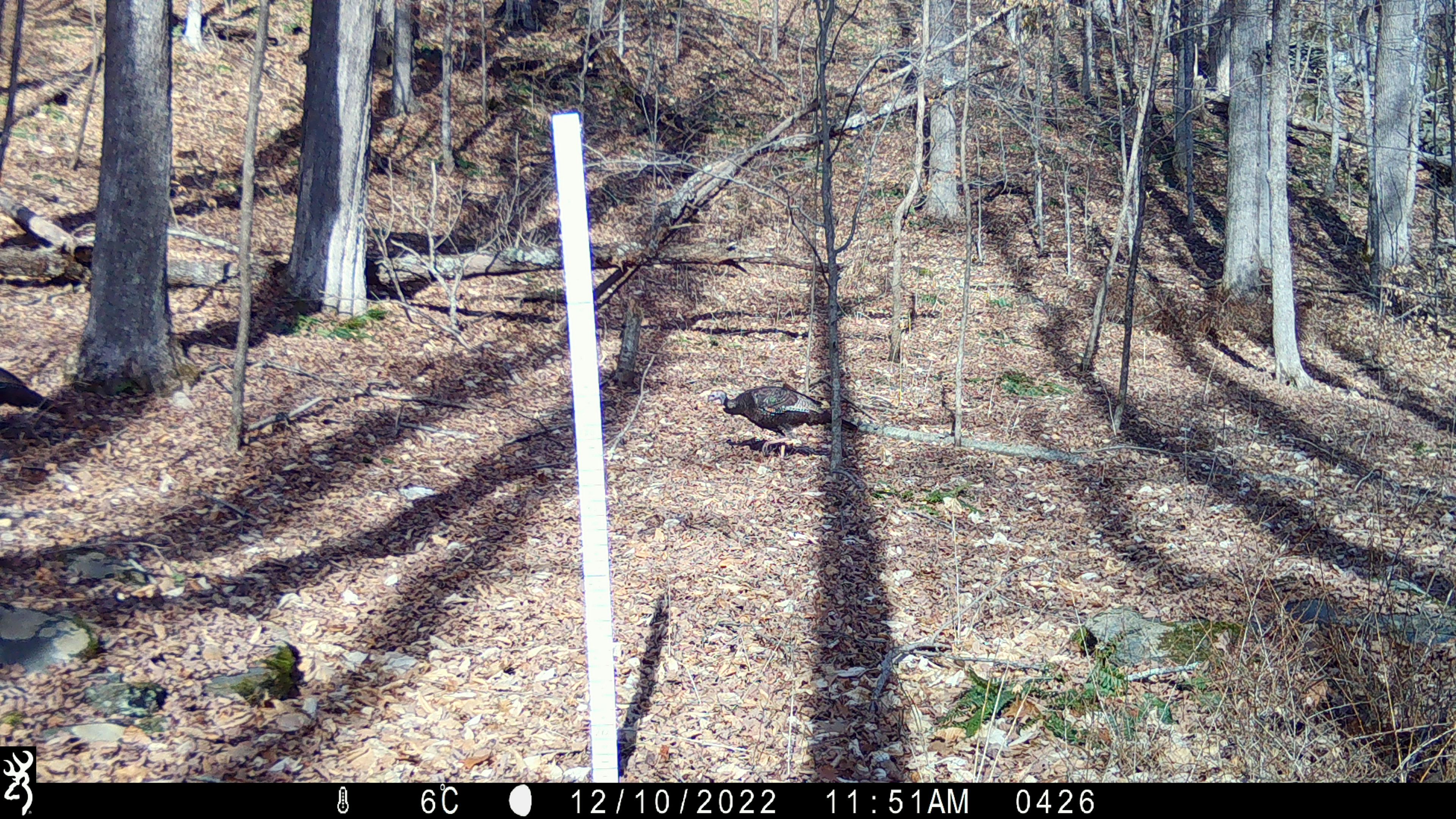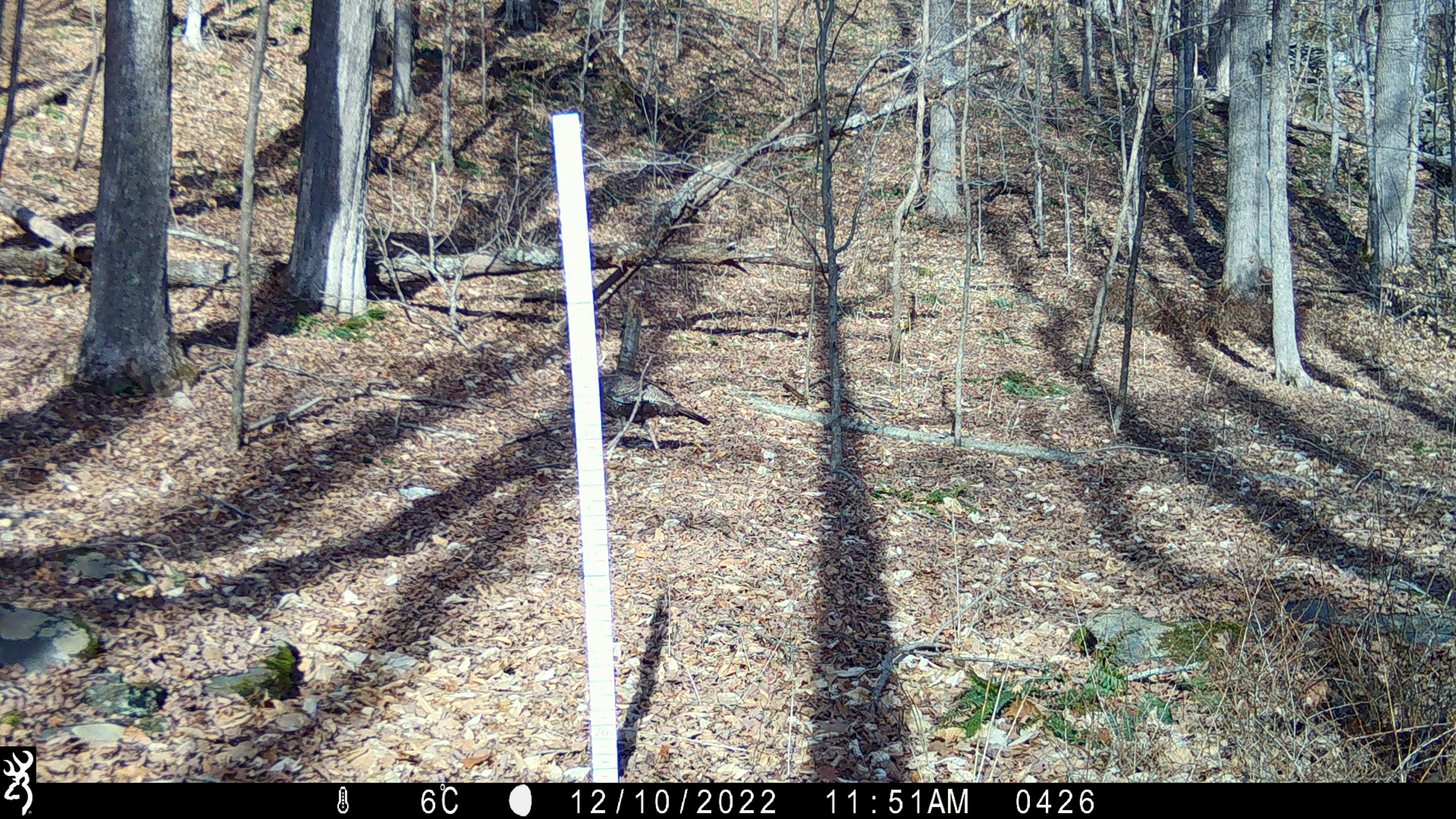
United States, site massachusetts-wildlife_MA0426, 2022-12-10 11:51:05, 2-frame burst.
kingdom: Animalia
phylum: Chordata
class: Aves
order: Galliformes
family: Phasianidae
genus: Meleagris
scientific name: Meleagris gallopavo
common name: wild turkey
Wild turkey (Meleagris gallopavo).